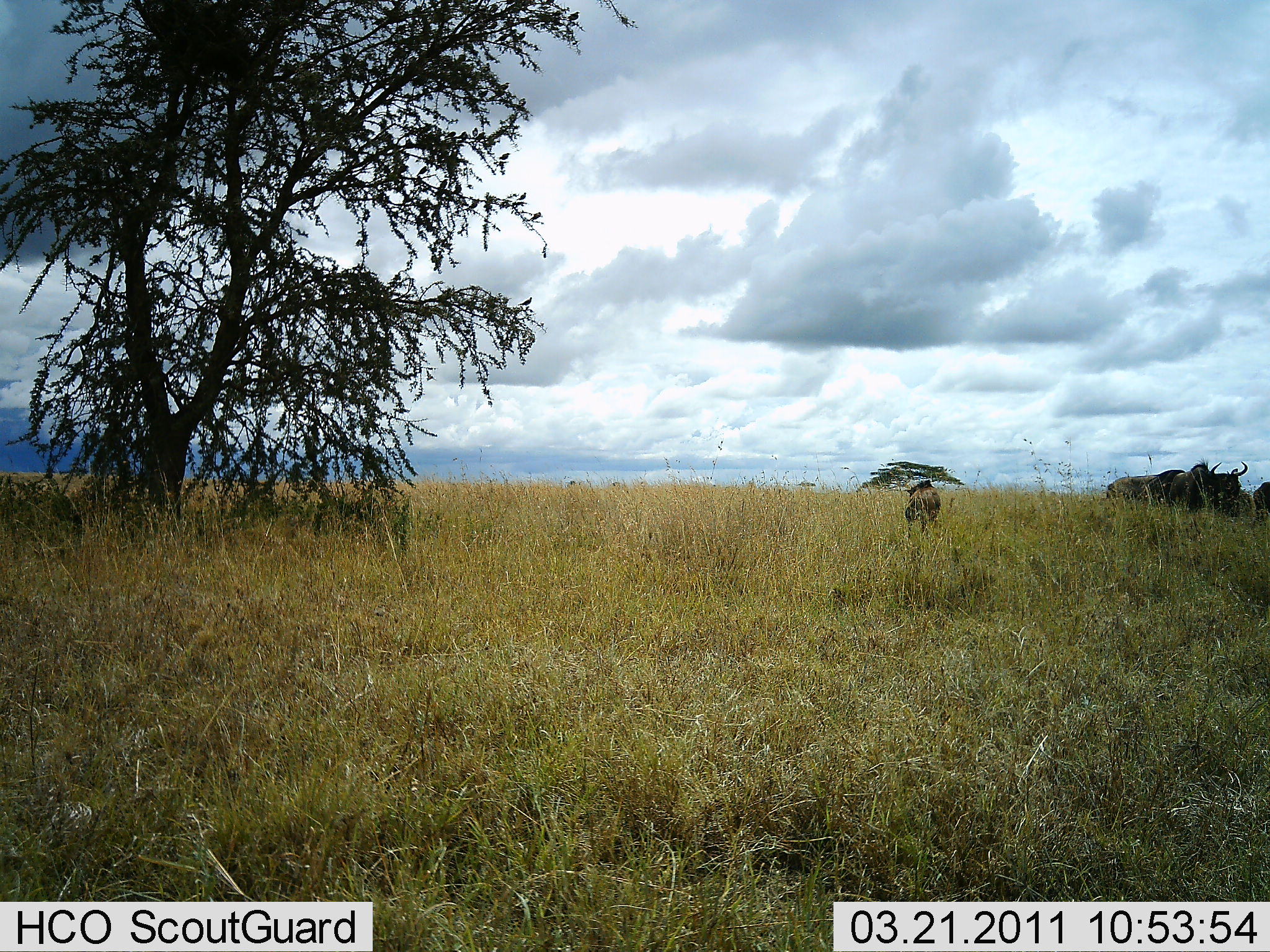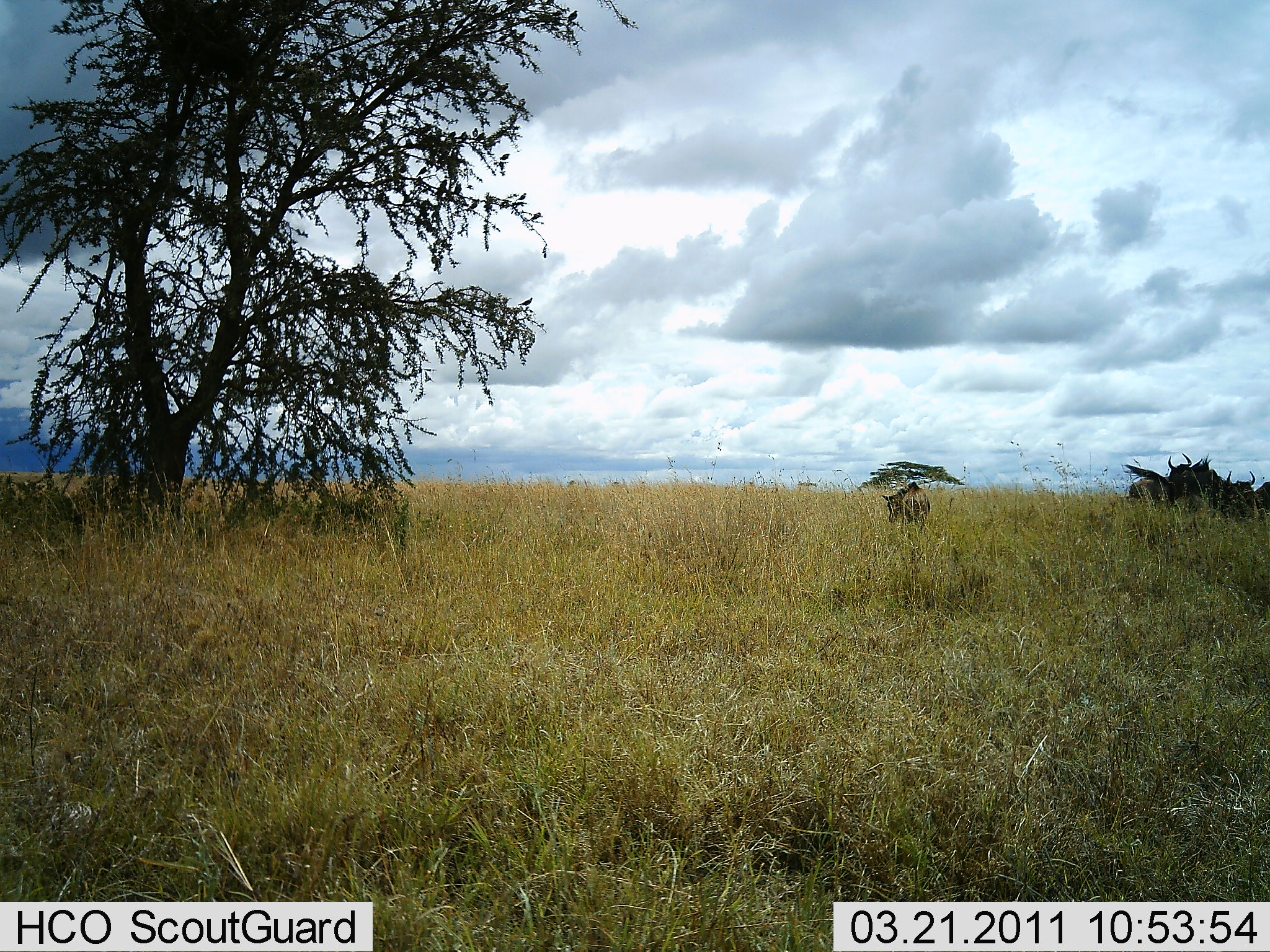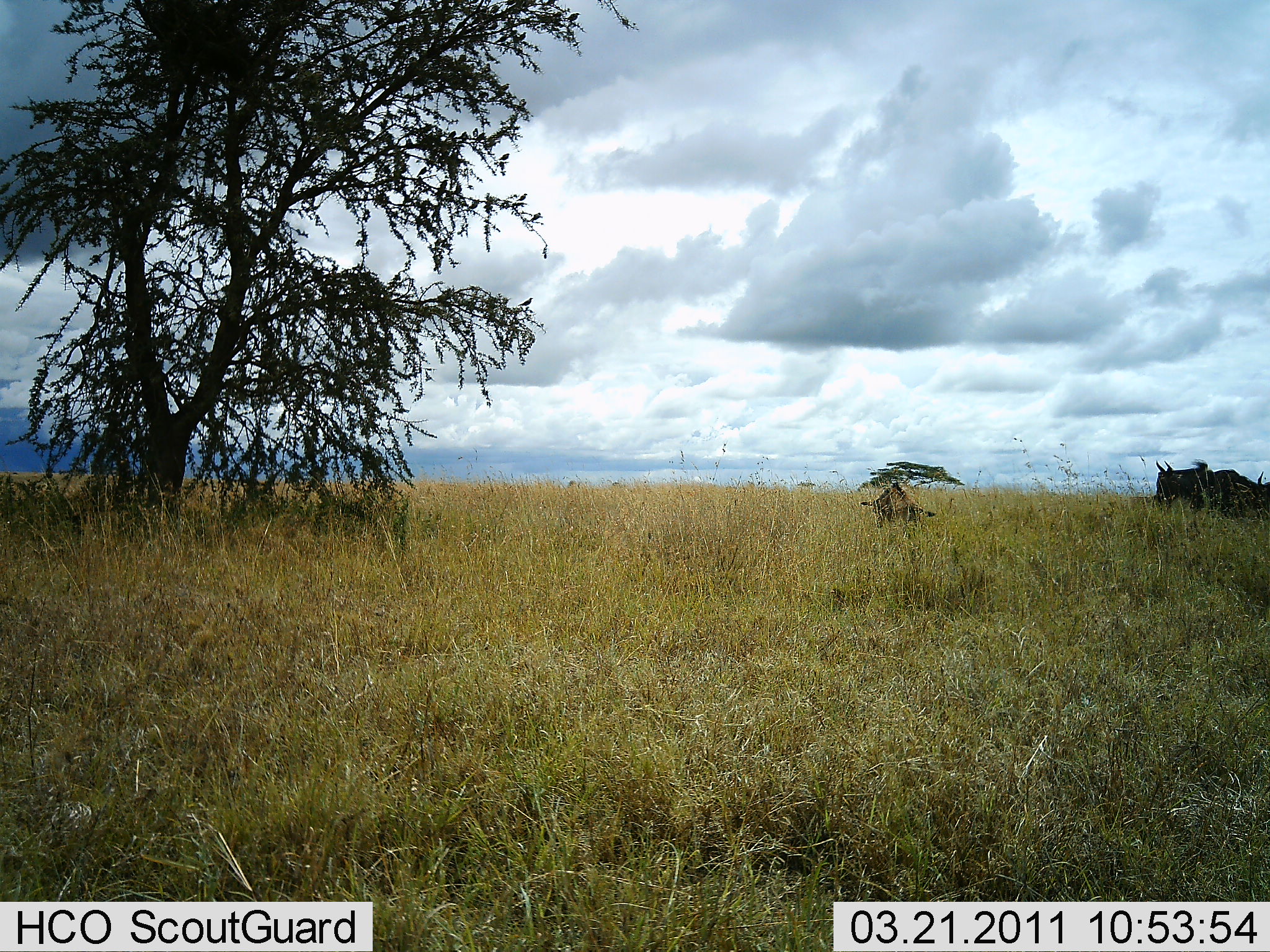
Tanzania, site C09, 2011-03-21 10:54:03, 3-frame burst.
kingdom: Animalia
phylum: Chordata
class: Mammalia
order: Artiodactyla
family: Bovidae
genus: Connochaetes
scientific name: Connochaetes taurinus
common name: blue wildebeest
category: wildebeest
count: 3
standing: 46%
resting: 0%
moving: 54%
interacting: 8%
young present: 23%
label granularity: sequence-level